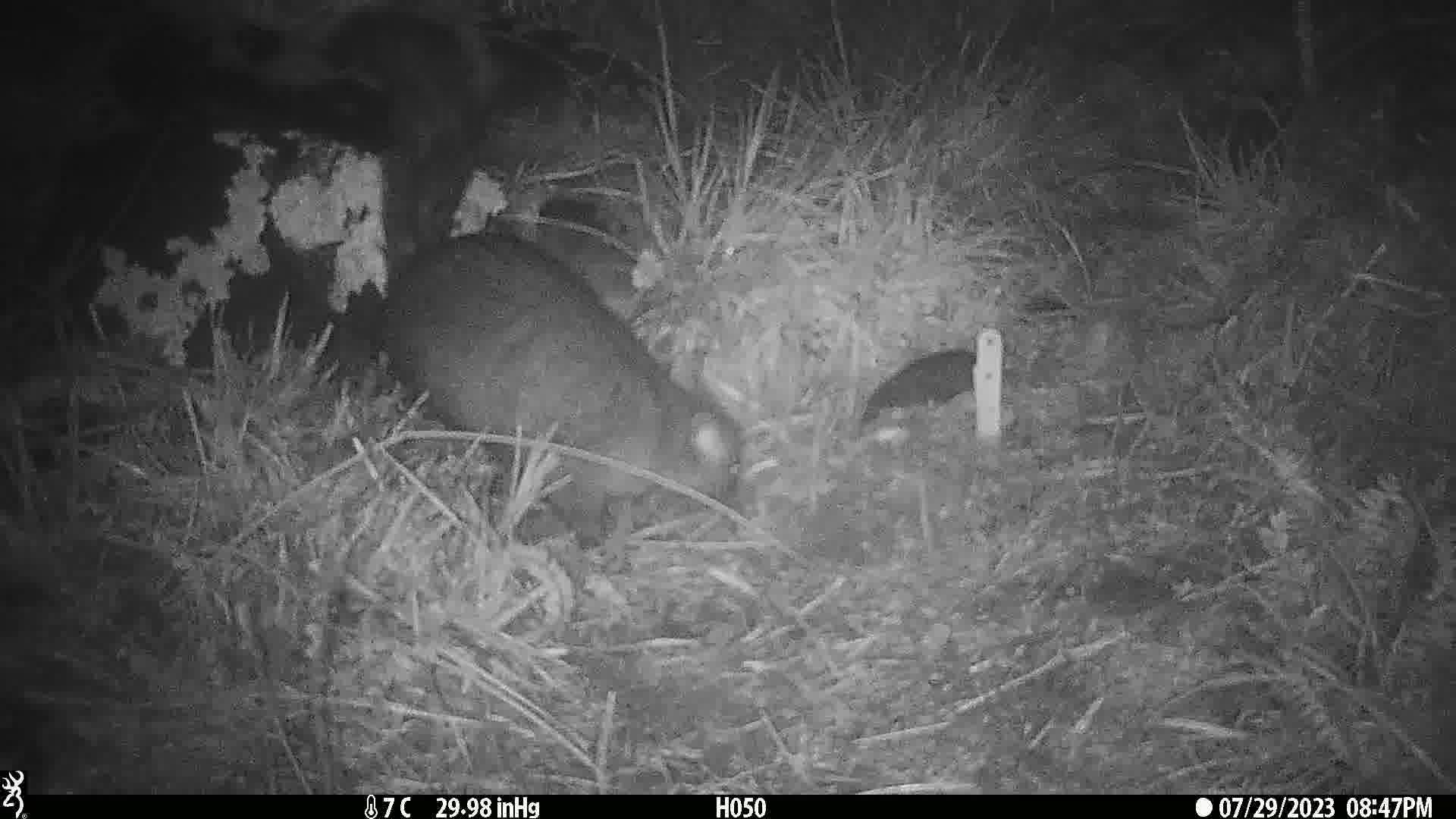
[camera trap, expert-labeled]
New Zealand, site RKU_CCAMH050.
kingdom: Animalia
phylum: Chordata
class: Mammalia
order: Diprotodontia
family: Phalangeridae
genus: Trichosurus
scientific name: Trichosurus vulpecula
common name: common brushtail possum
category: possum